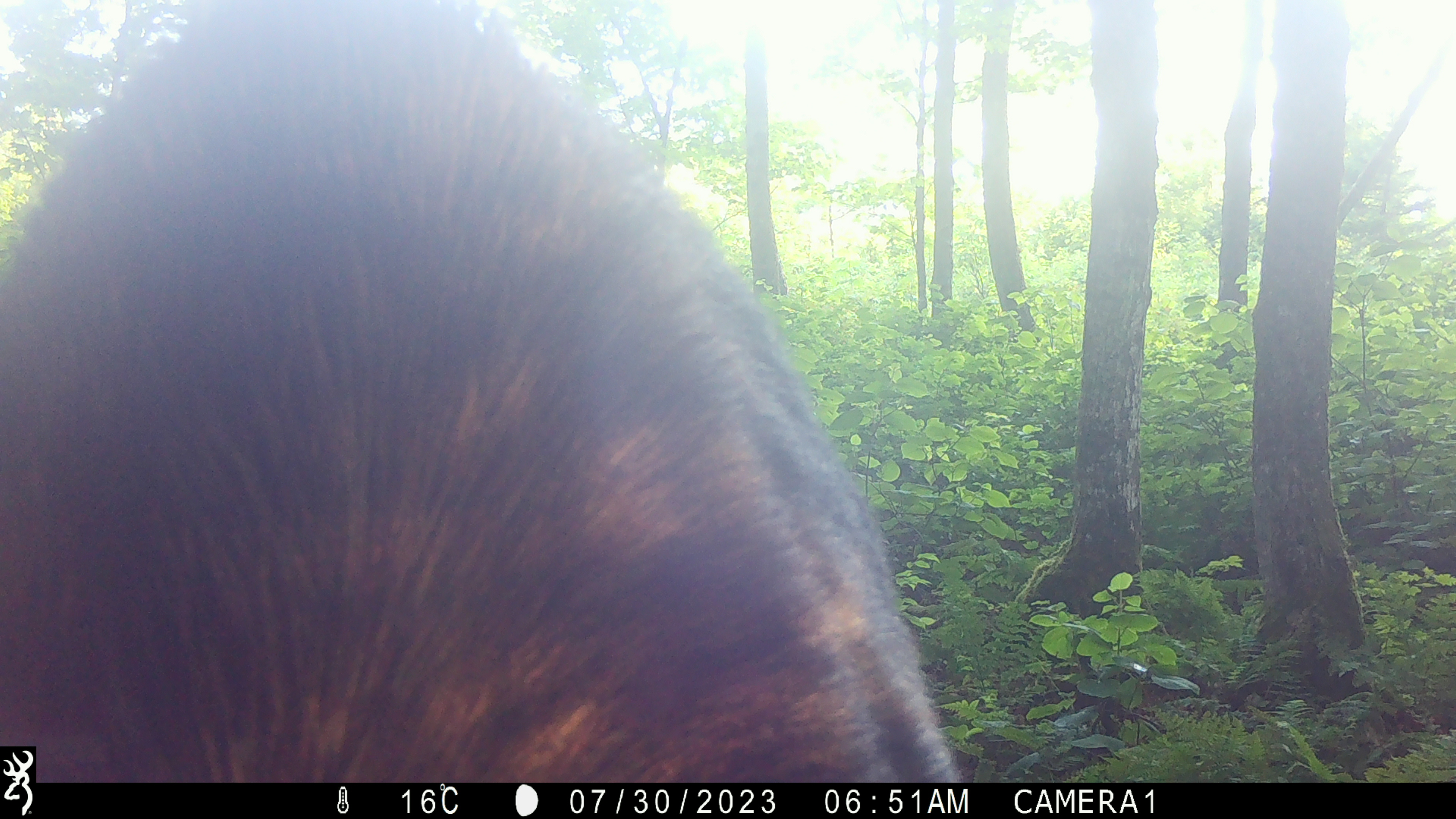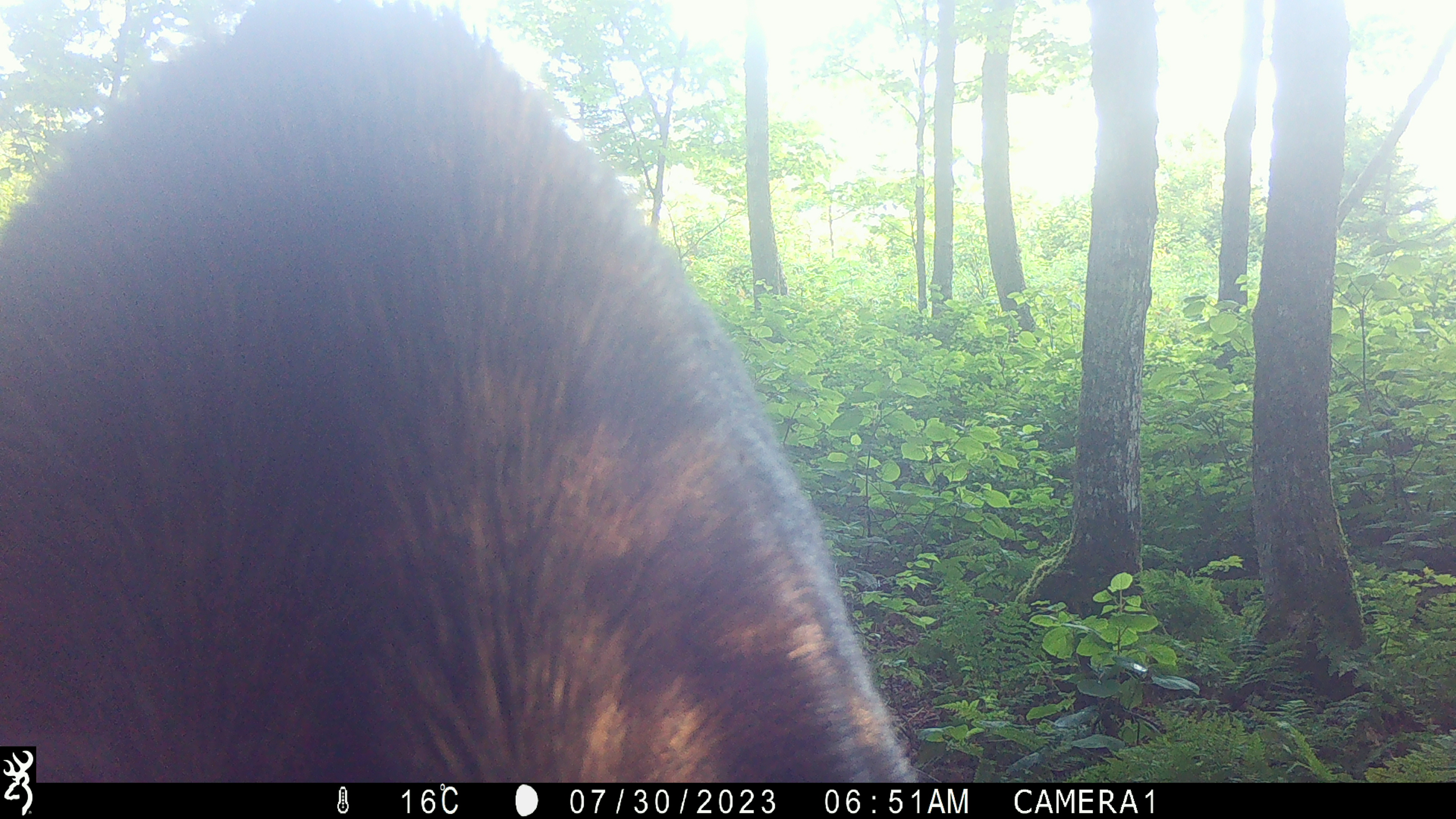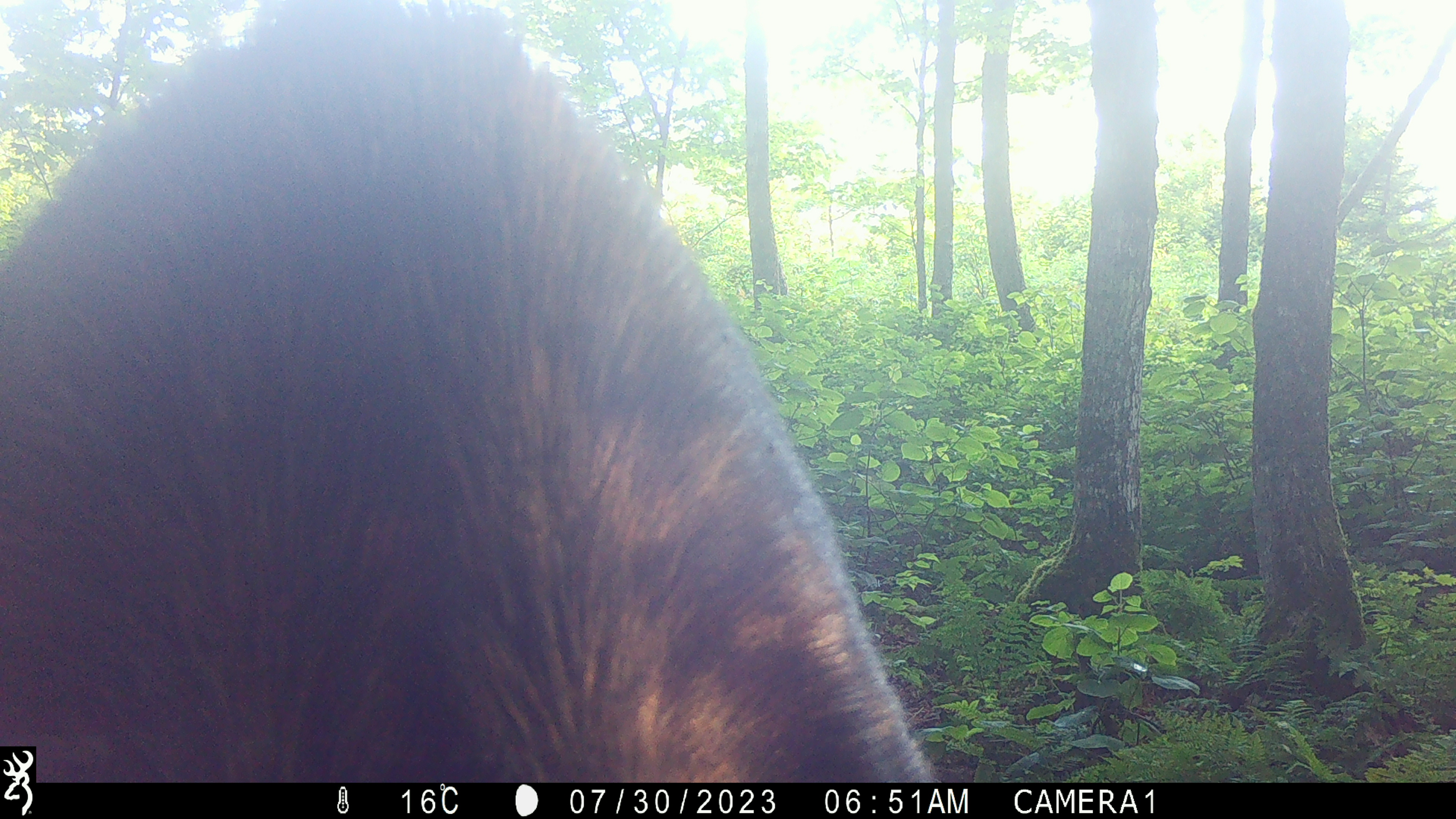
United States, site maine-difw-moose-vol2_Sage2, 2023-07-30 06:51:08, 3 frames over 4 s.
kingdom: Animalia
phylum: Chordata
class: Mammalia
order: Artiodactyla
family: Cervidae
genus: Alces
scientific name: Alces alces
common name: moose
Moose (Alces alces).